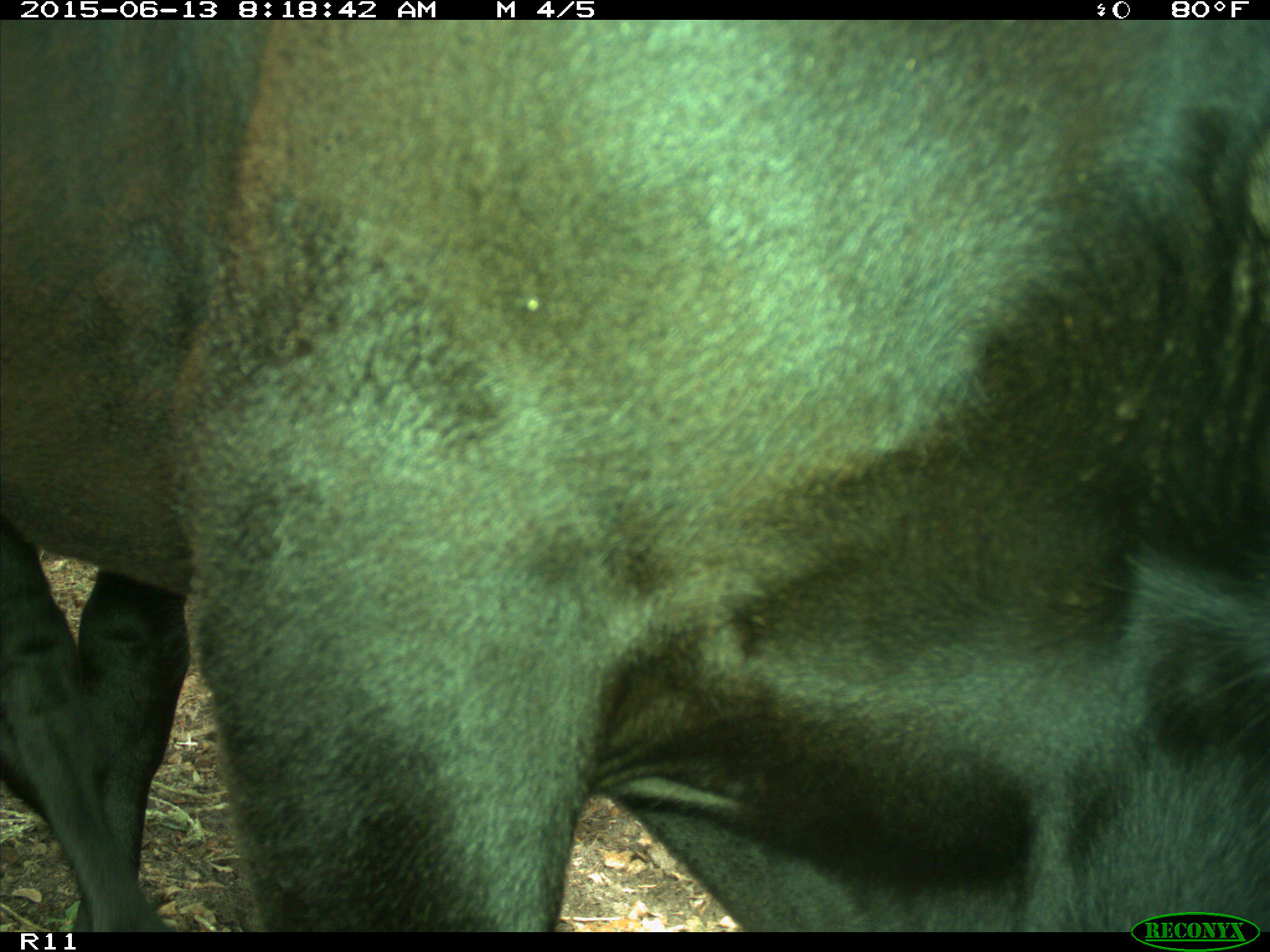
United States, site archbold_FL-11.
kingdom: Animalia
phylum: Chordata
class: Mammalia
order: Artiodactyla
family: Bovidae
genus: Bos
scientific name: Bos taurus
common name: domestic cow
Bos taurus (domestic cow).